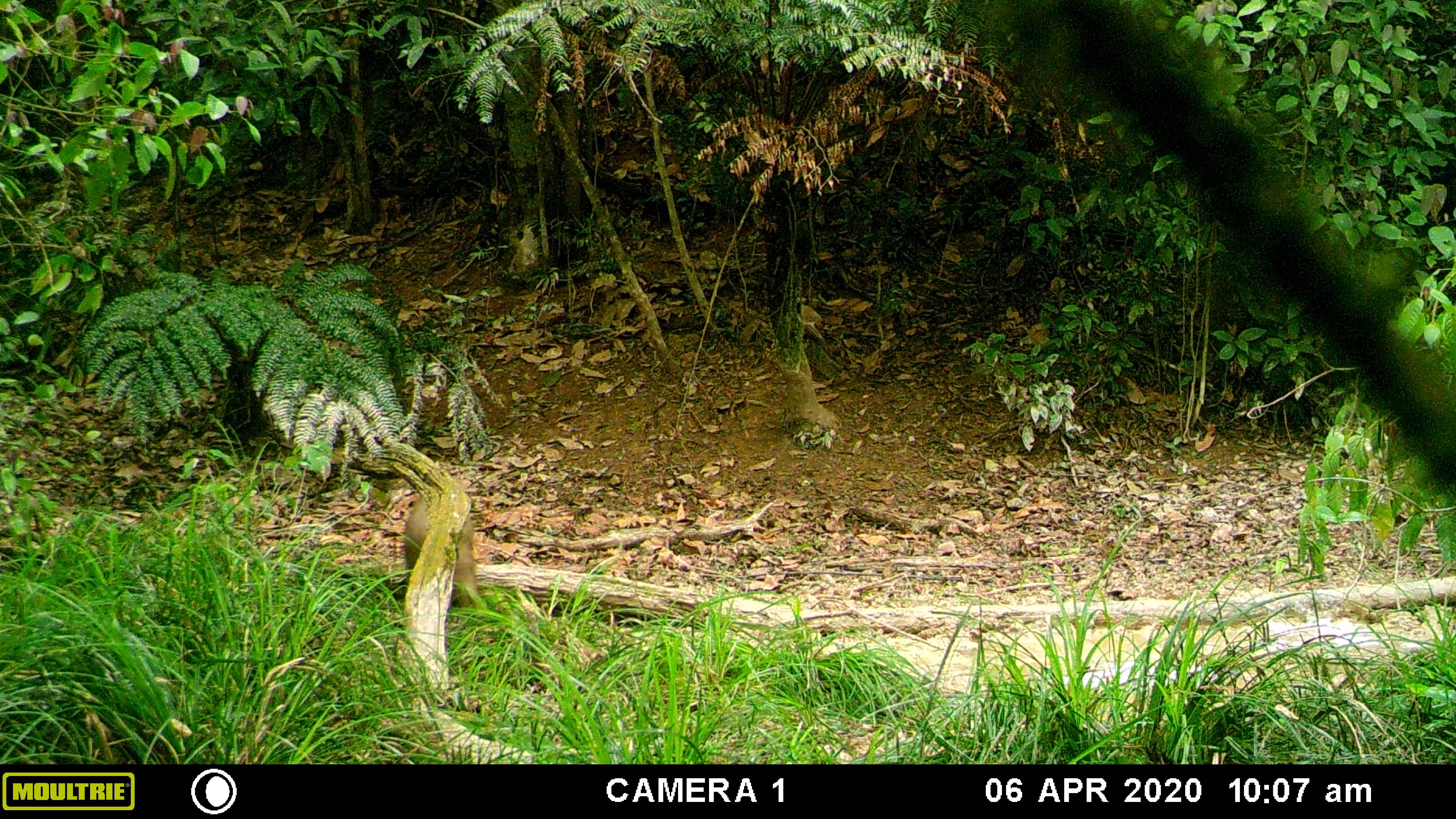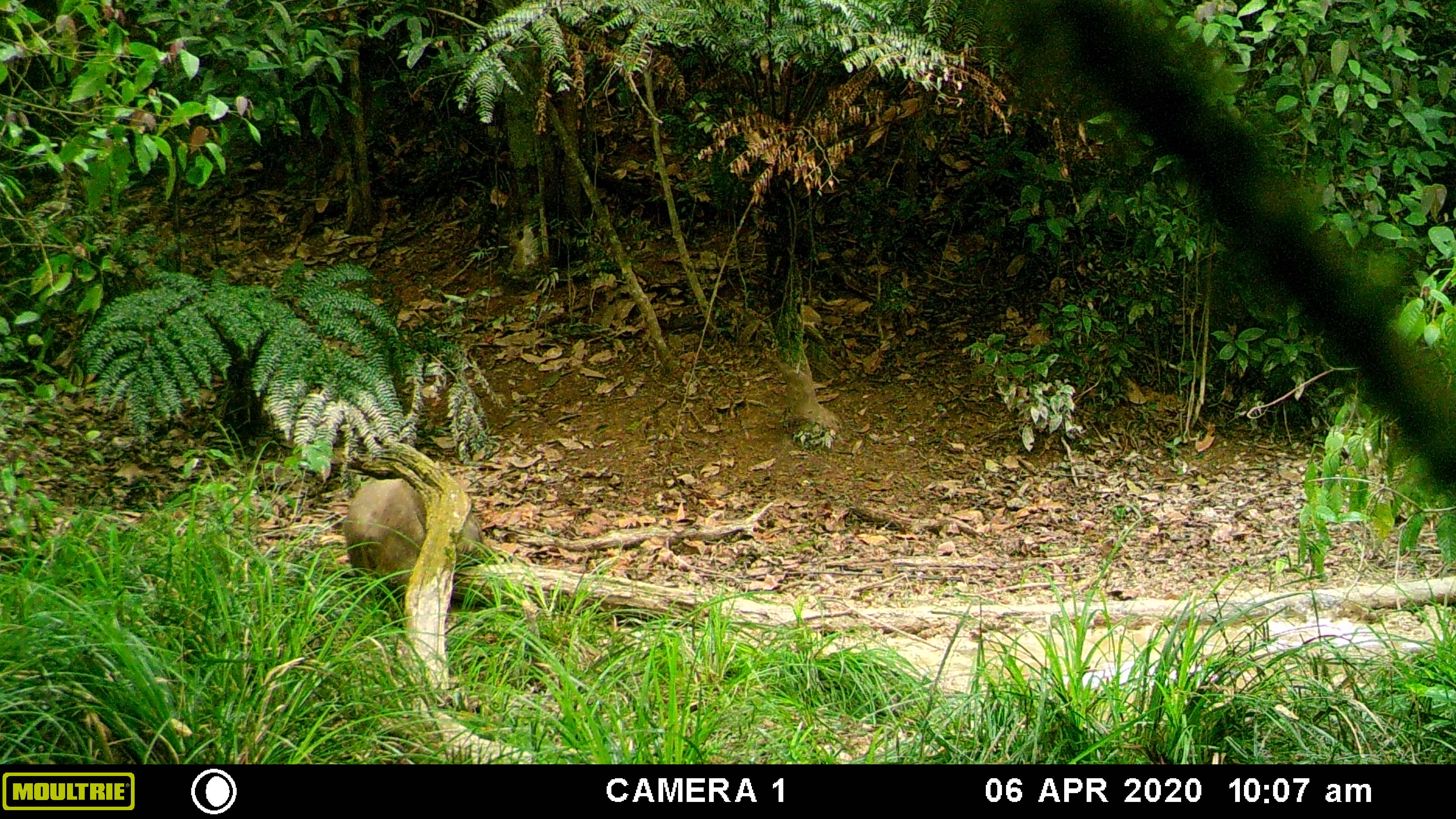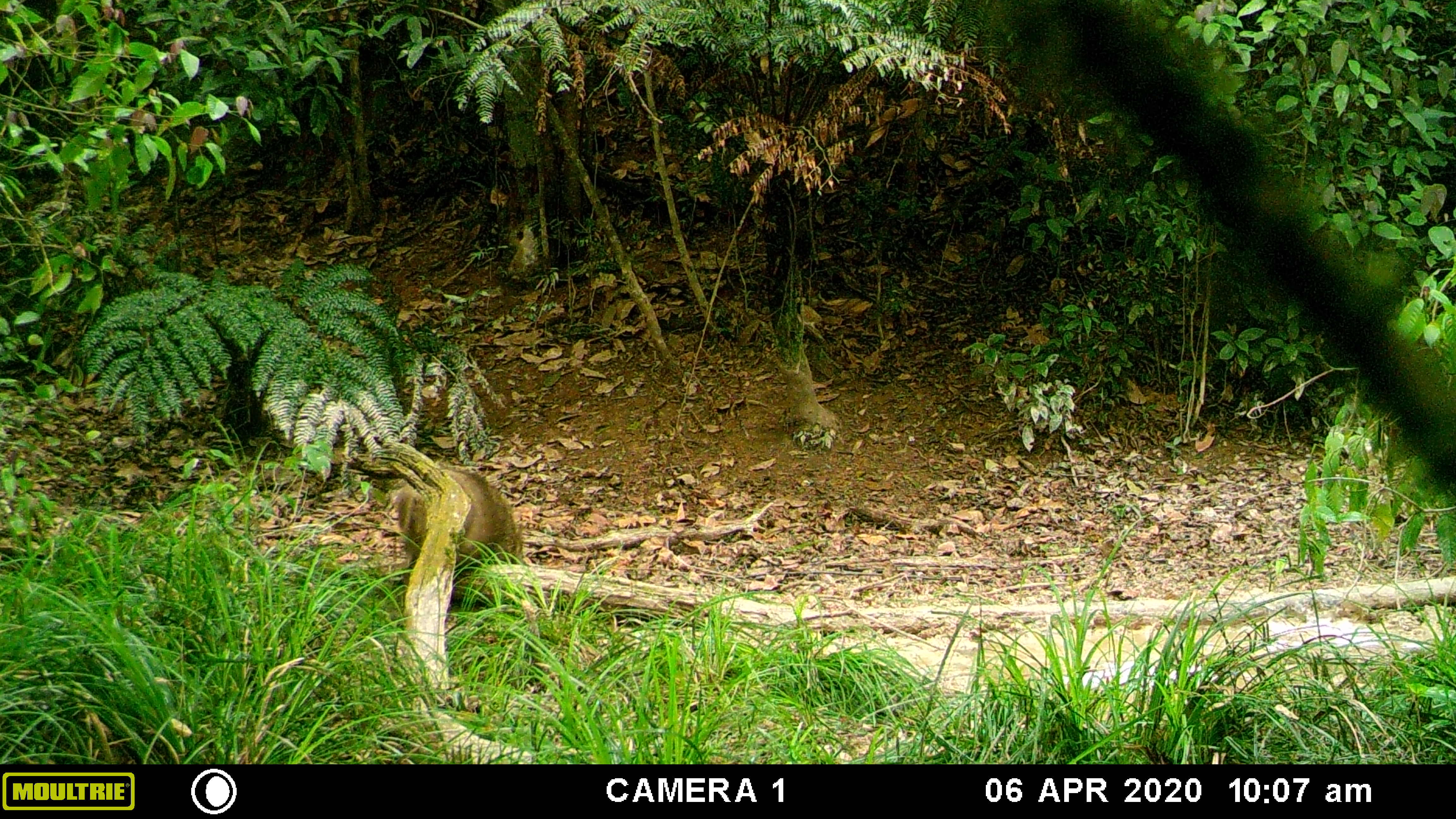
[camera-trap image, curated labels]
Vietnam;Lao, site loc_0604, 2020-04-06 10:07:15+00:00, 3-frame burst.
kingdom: Animalia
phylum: Chordata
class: Mammalia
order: Artiodactyla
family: Suidae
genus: Sus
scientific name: Sus scrofa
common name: eurasian wild pig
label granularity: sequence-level